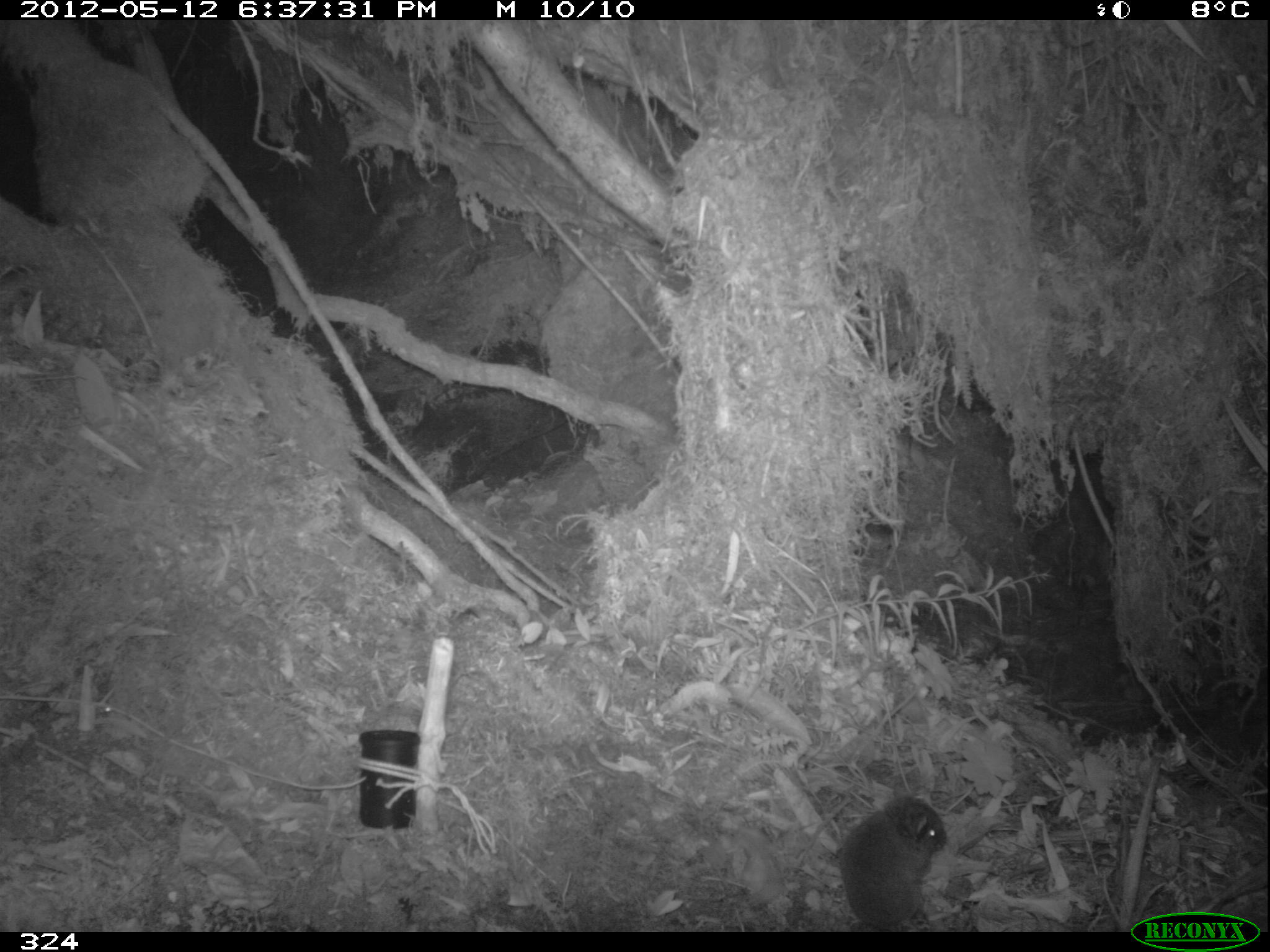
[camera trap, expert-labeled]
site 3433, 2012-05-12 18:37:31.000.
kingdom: Animalia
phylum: Chordata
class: Mammalia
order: Rodentia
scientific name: Rodentia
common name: rodents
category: unknown rodent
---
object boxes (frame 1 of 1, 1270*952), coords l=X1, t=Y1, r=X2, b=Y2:
unknown rodent: l=838, t=793, r=950, b=933